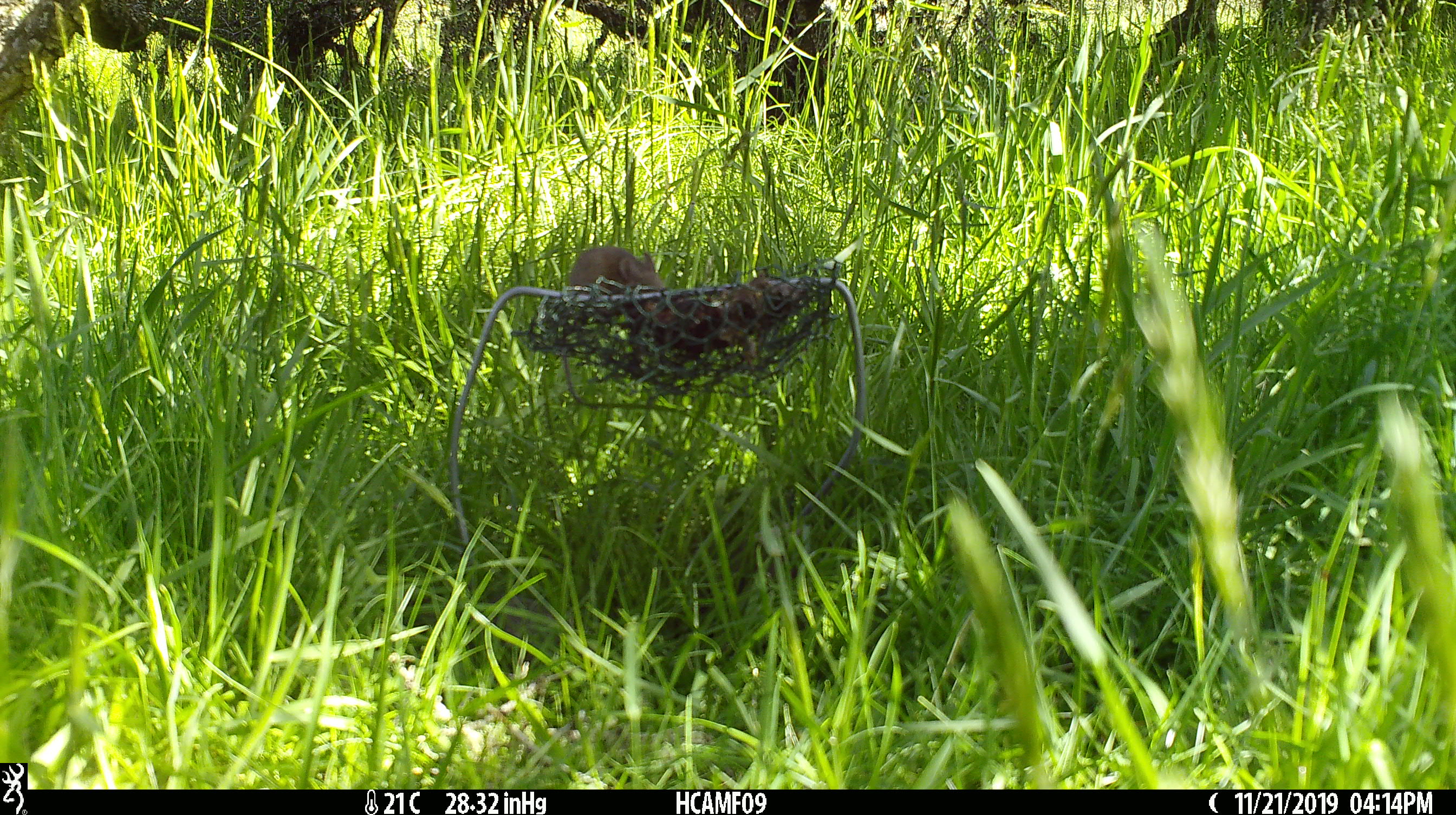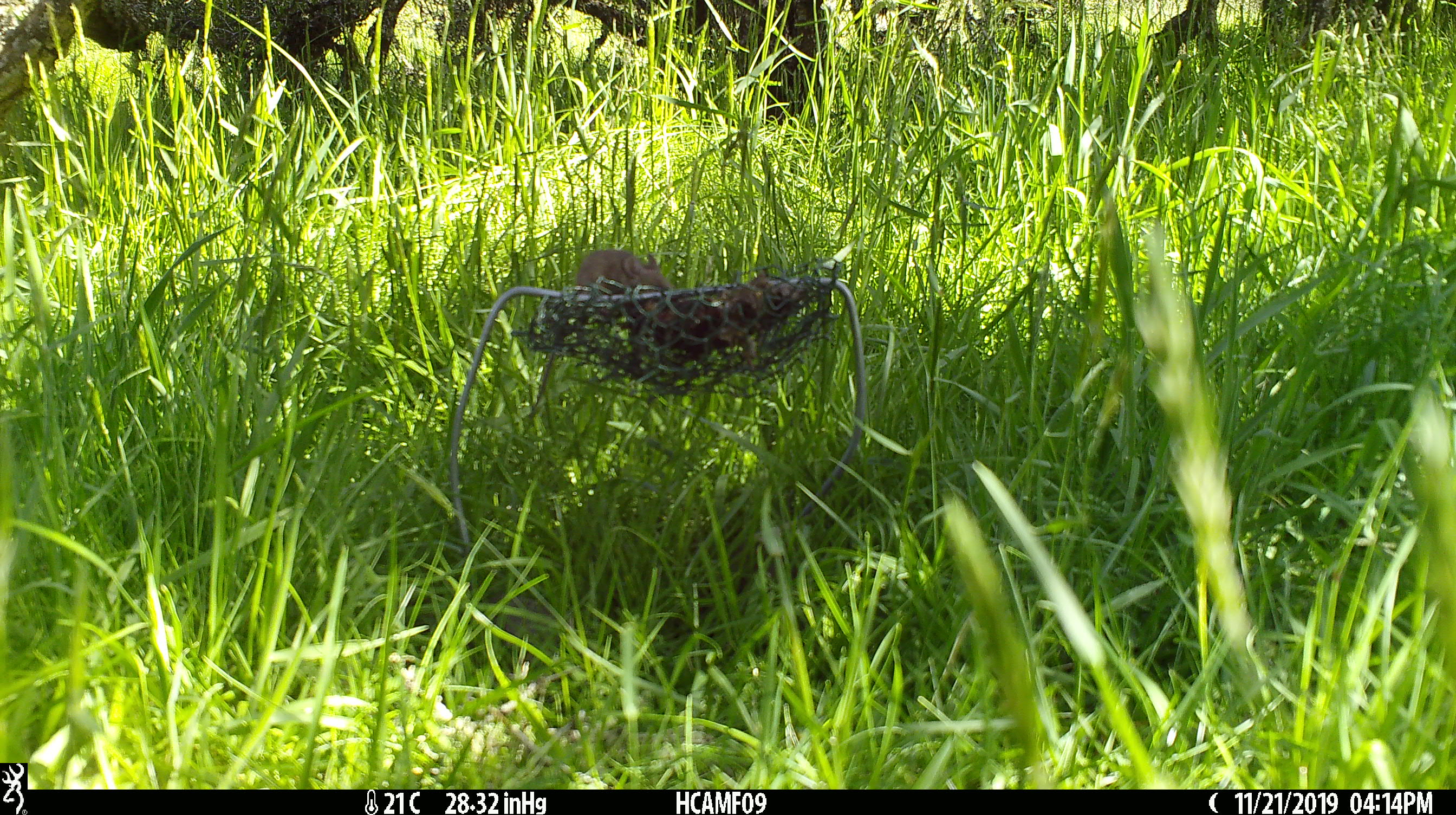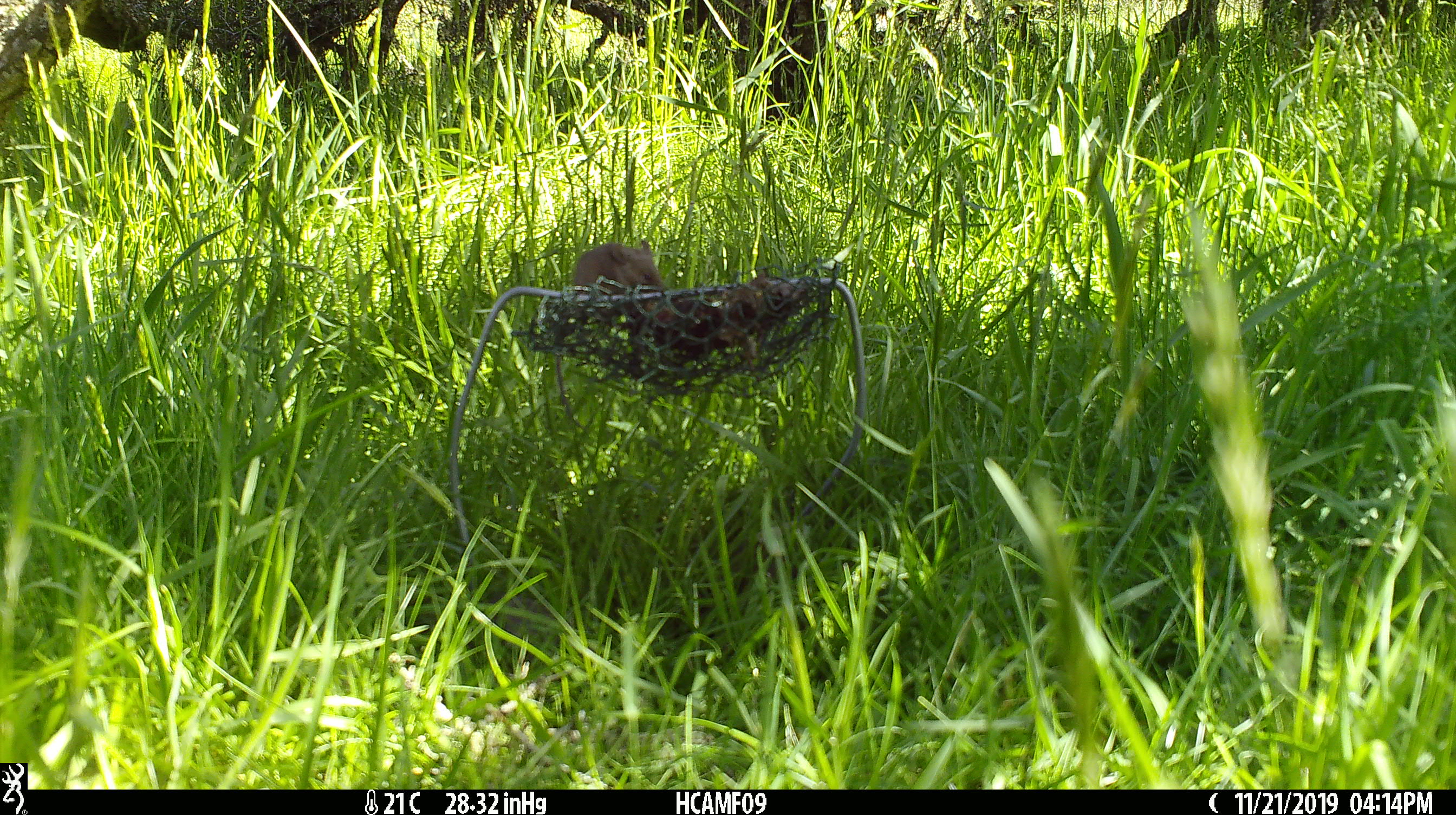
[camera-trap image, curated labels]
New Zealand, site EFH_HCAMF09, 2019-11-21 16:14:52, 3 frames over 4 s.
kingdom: Animalia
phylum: Chordata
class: Mammalia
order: Rodentia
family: Muridae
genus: Mus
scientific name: Mus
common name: mouse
Mouse (Mus).